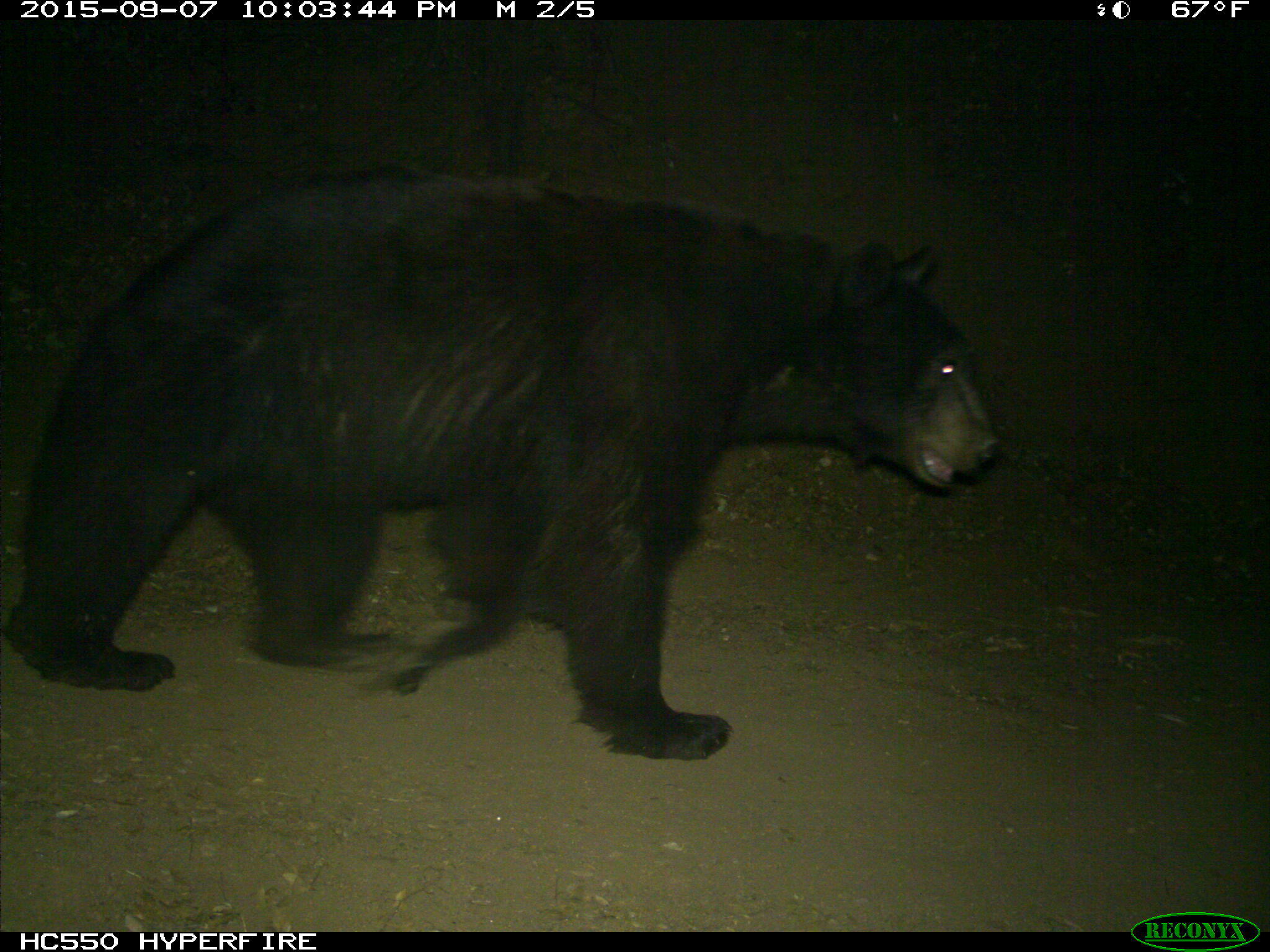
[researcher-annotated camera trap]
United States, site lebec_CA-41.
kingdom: Animalia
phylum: Chordata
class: Mammalia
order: Carnivora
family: Ursidae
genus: Ursus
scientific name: Ursus americanus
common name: american black bear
Ursus americanus (american black bear).